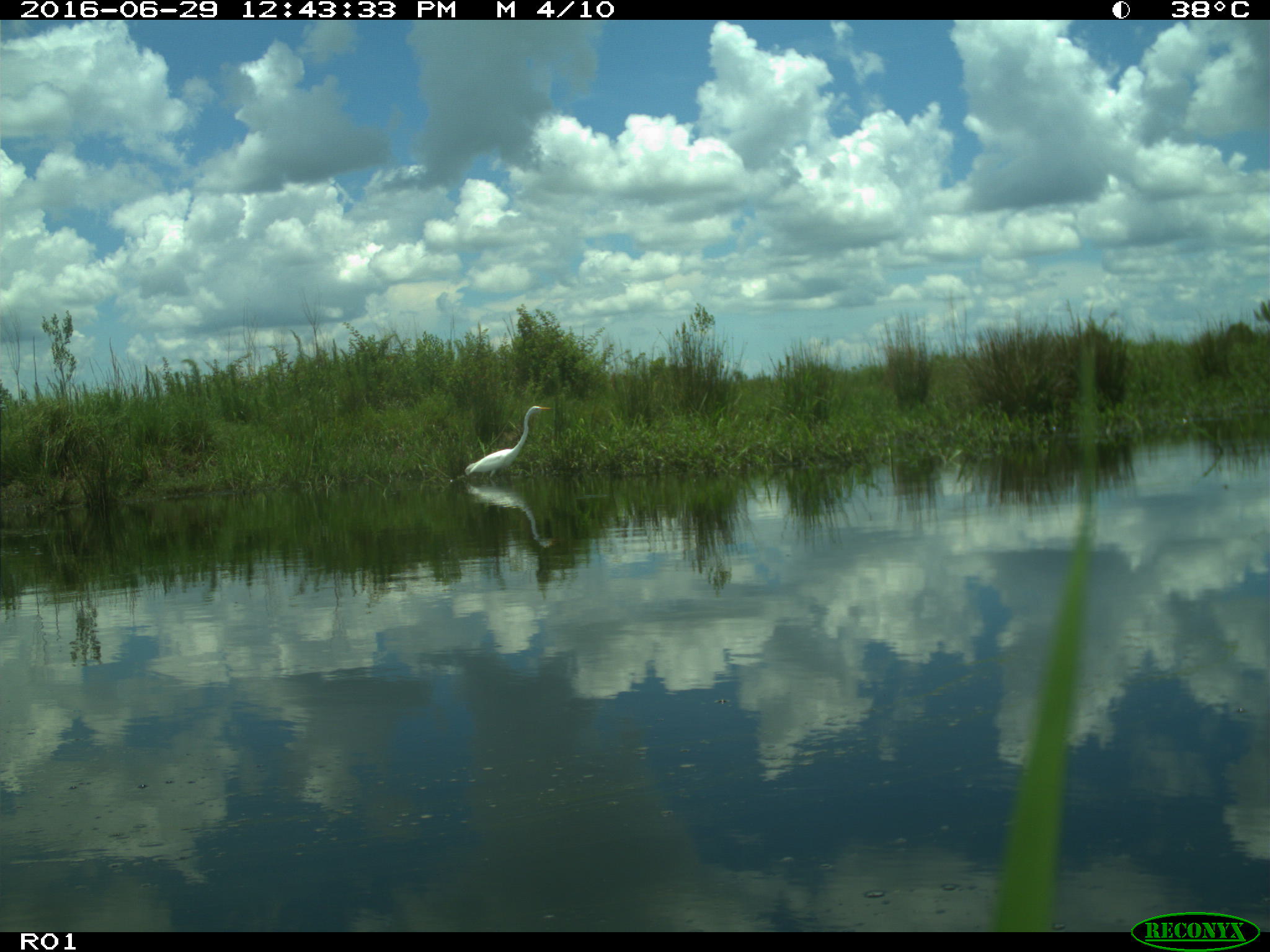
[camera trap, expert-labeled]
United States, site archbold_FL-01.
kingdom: Animalia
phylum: Chordata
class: Aves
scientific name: Aves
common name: birds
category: unidentified bird